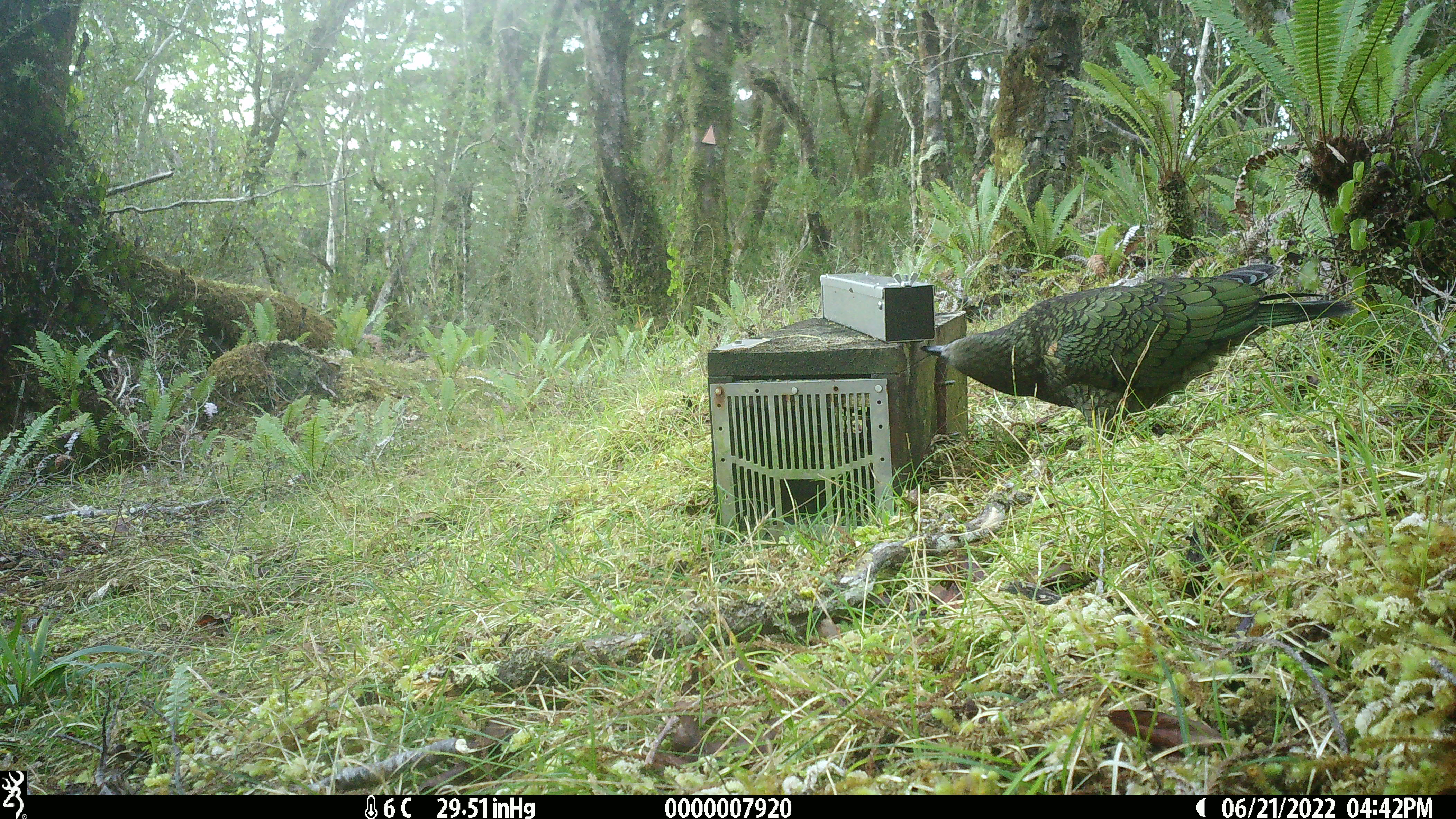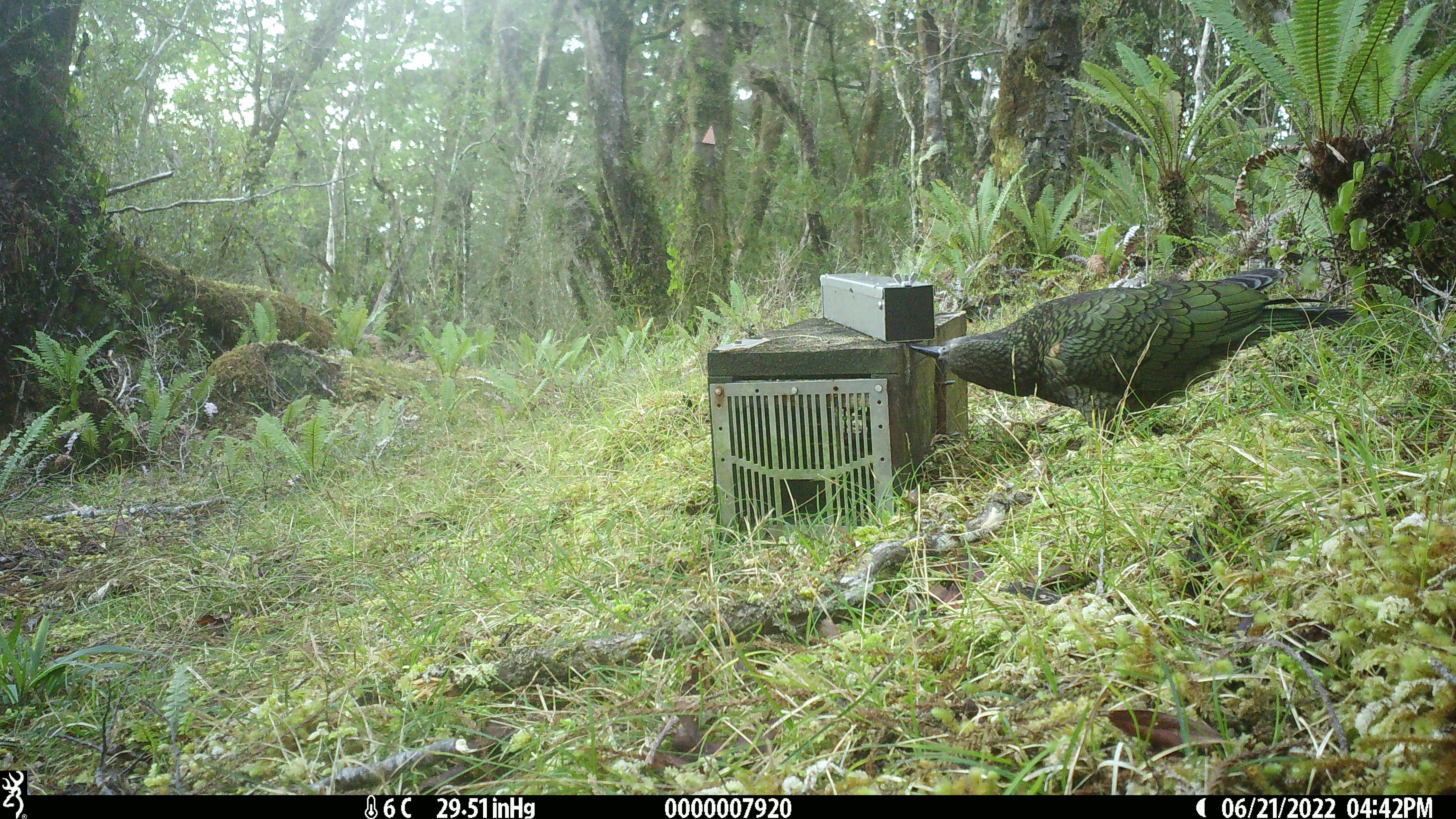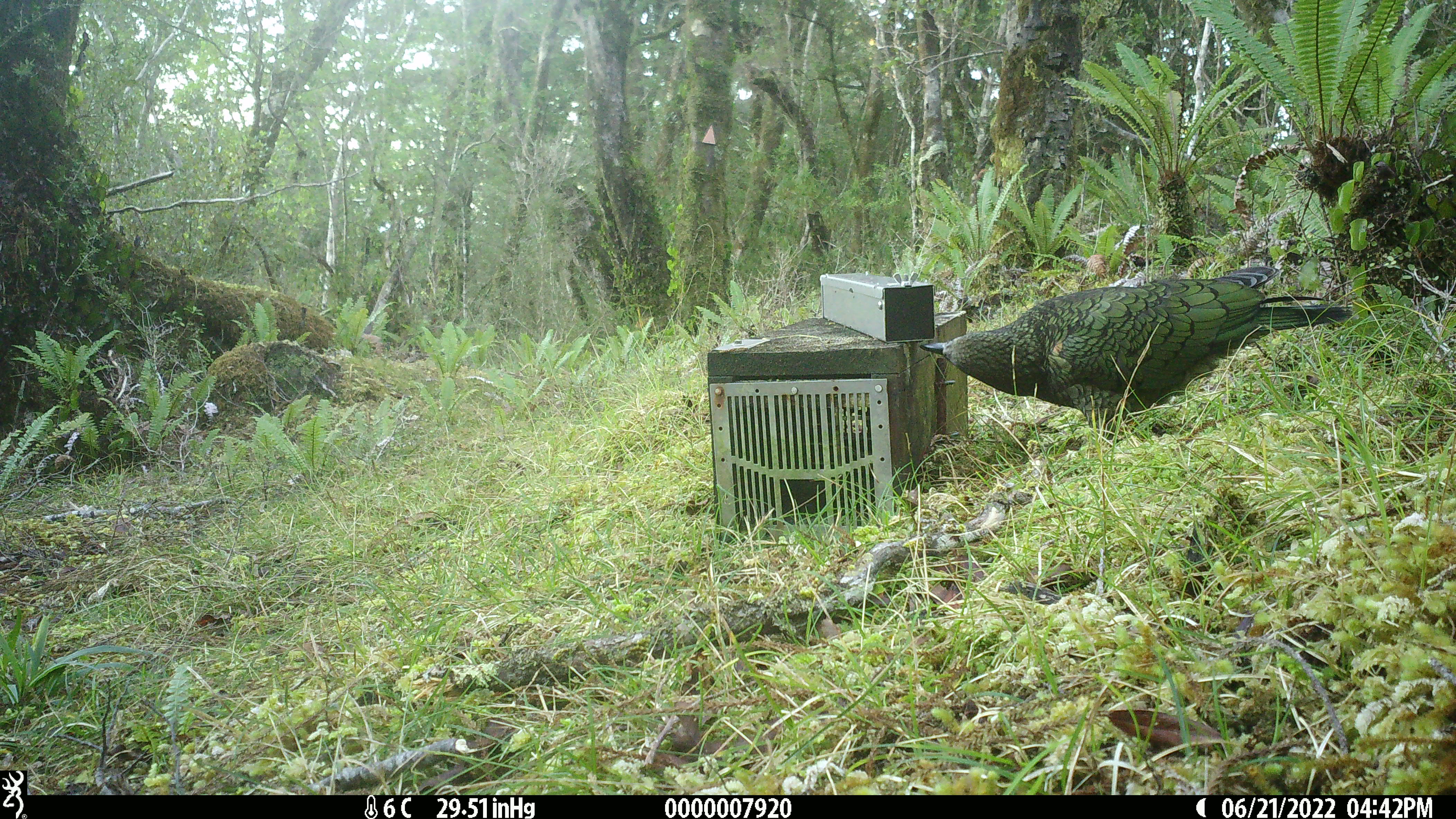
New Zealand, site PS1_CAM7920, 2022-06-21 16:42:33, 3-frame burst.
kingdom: Animalia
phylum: Chordata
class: Aves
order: Psittaciformes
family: Strigopidae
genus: Nestor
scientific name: Nestor notabilis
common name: kea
Kea (Nestor notabilis).